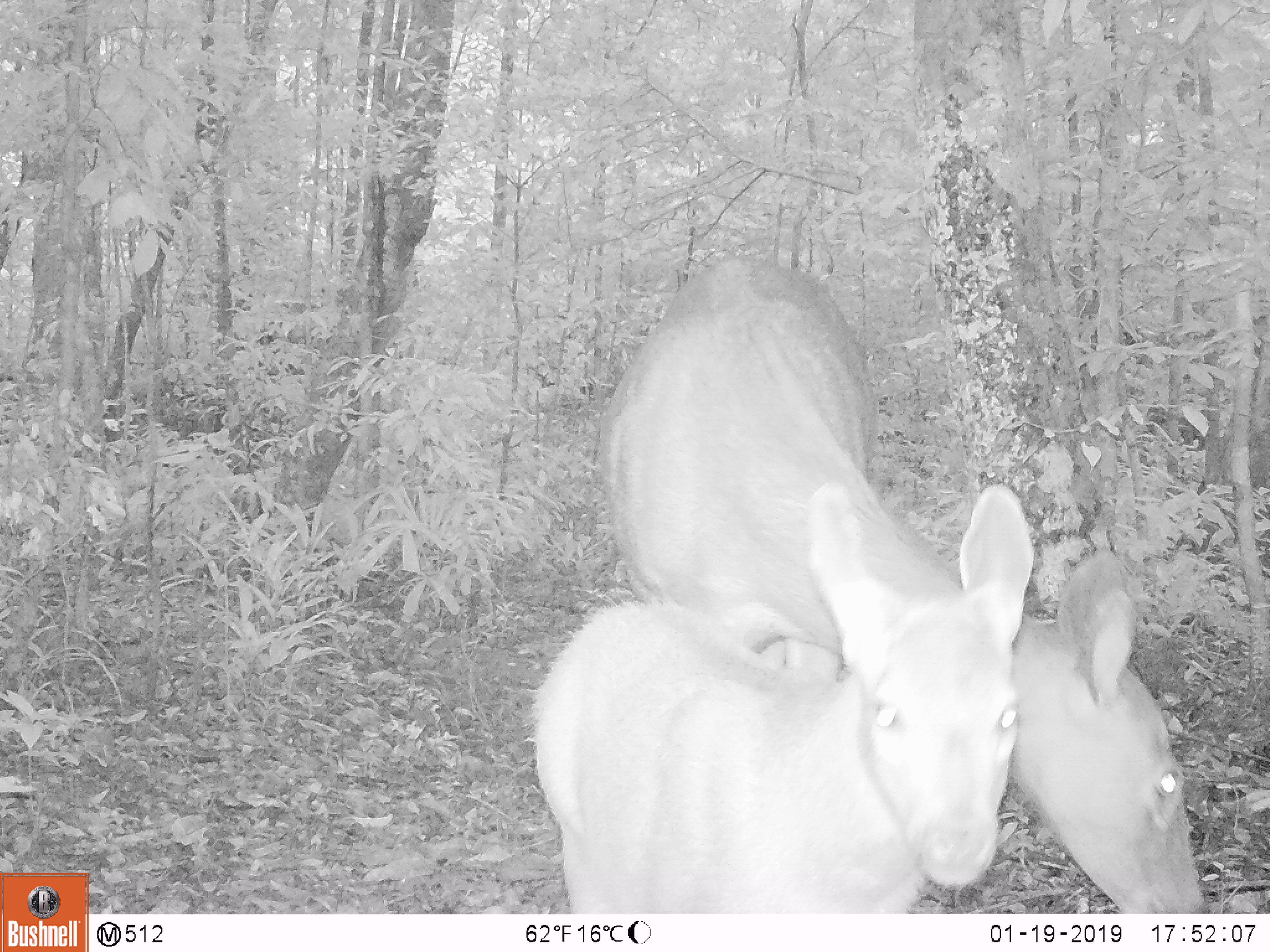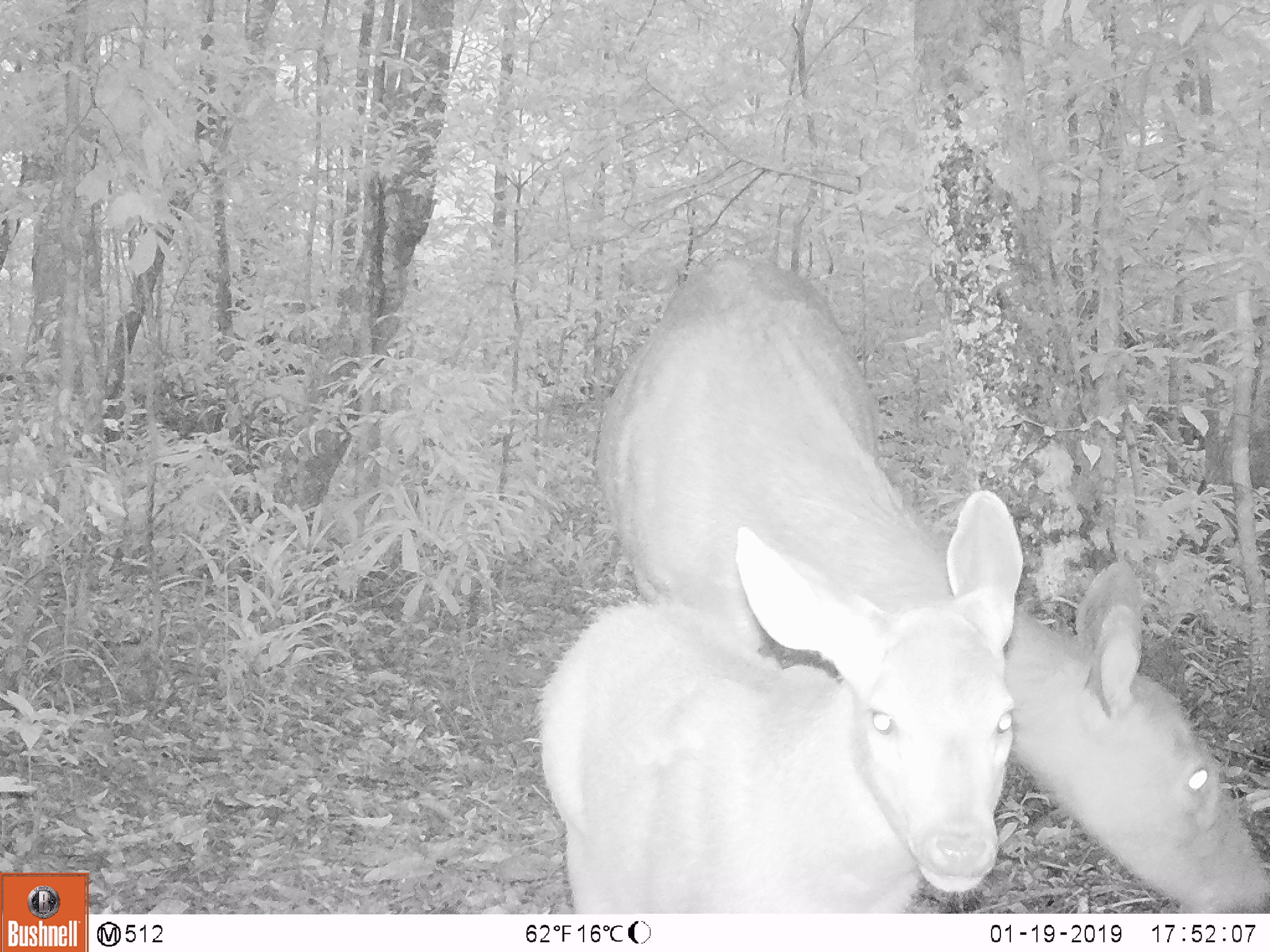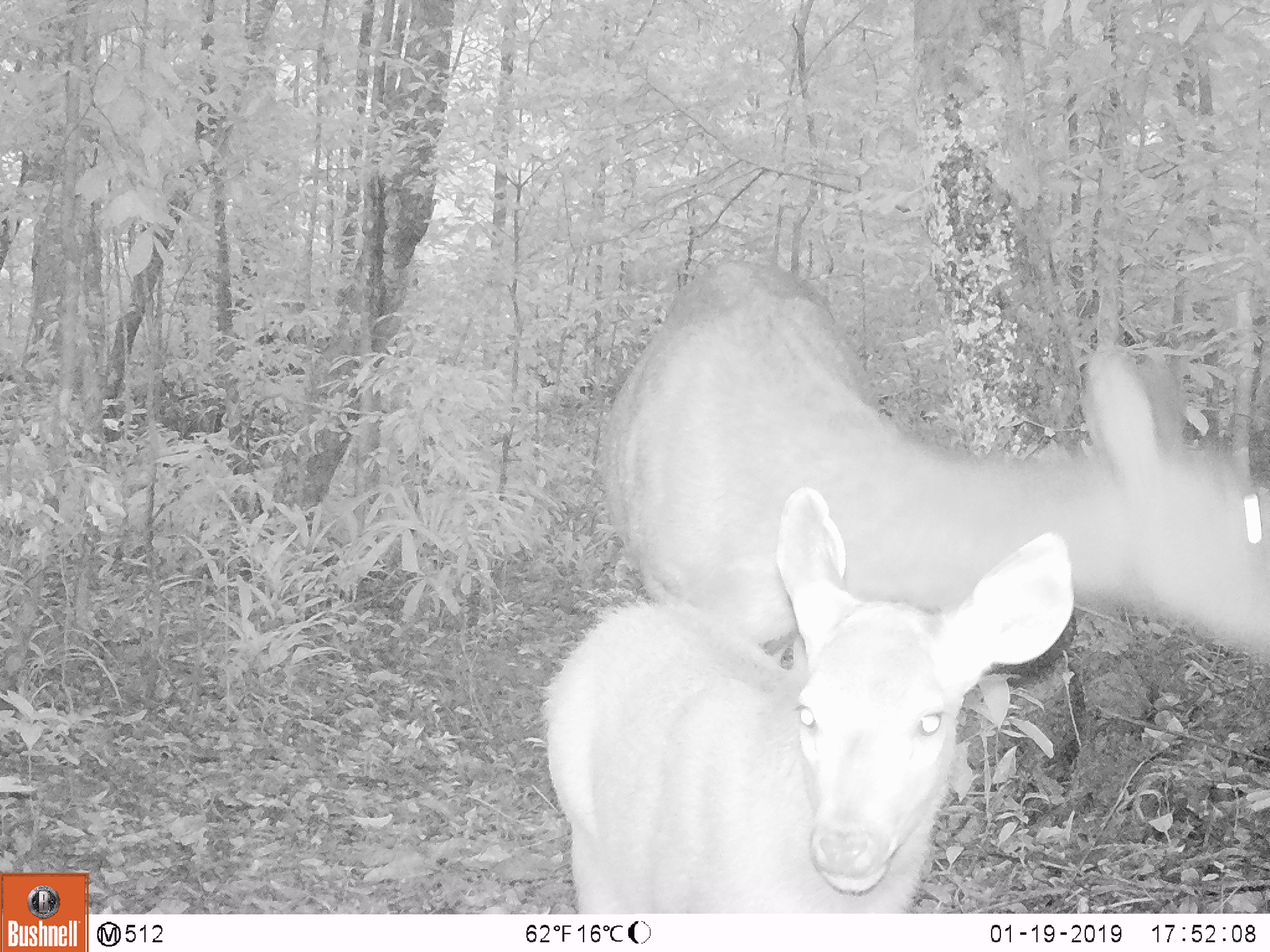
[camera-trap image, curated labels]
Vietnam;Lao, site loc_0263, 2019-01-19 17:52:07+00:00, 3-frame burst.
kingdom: Animalia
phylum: Chordata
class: Mammalia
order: Artiodactyla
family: Cervidae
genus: Rusa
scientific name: Rusa unicolor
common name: sambar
Sambar (Rusa unicolor). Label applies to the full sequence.